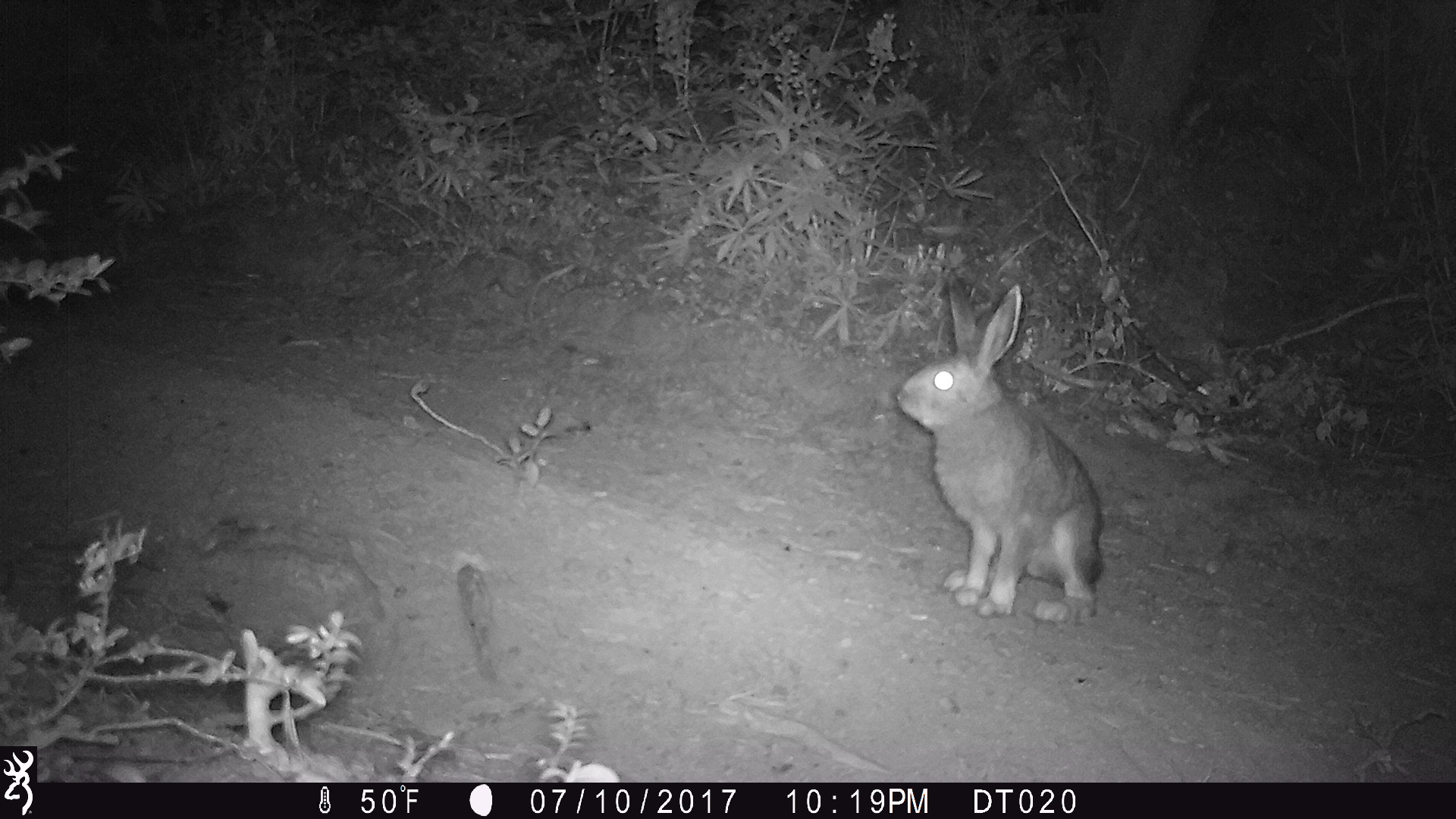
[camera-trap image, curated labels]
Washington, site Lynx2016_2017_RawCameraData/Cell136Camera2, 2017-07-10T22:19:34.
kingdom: Animalia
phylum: Chordata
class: Mammalia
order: Lagomorpha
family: Leporidae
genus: Lepus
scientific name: Lepus americanus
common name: snowshoe hare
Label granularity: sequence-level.